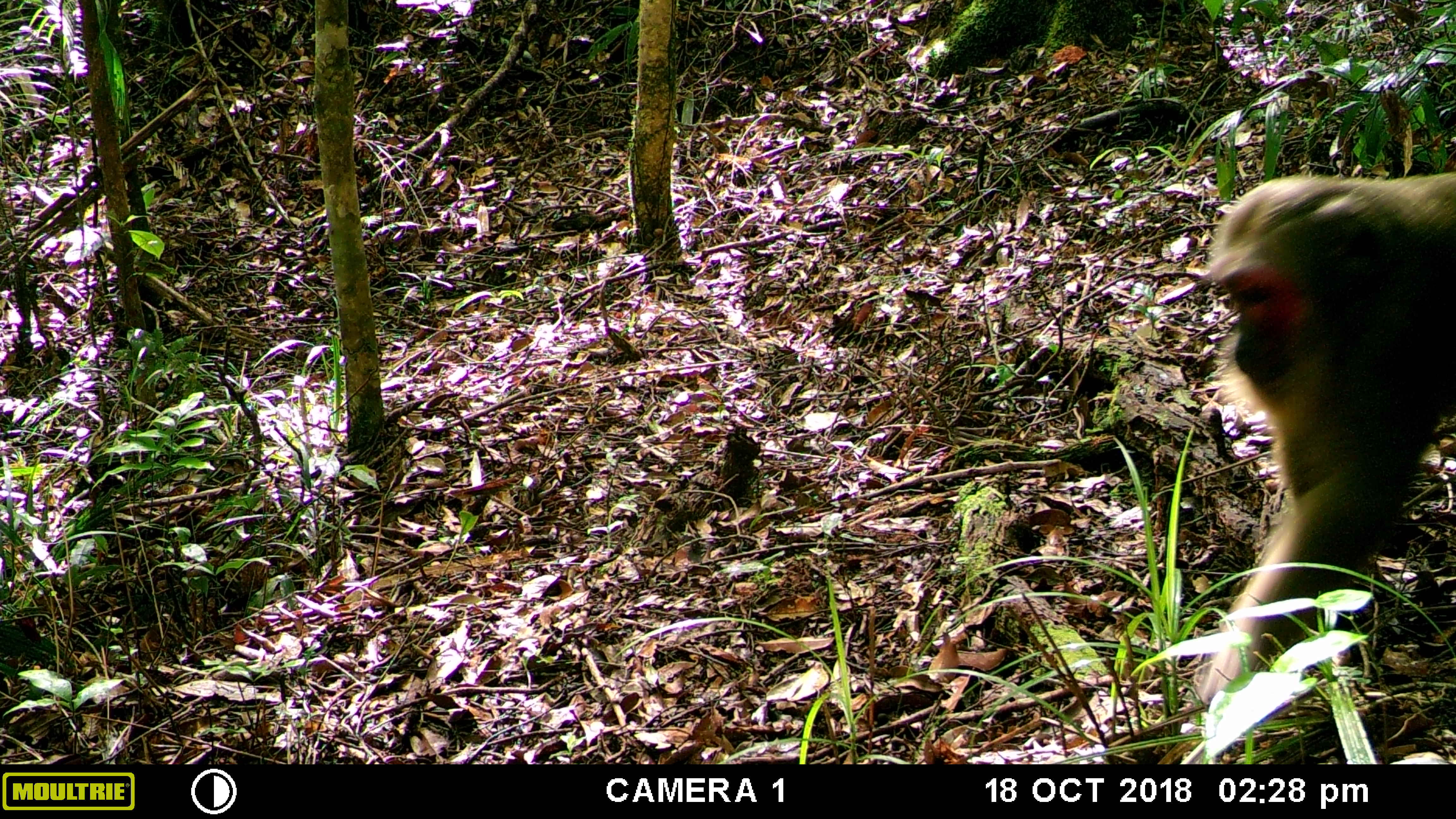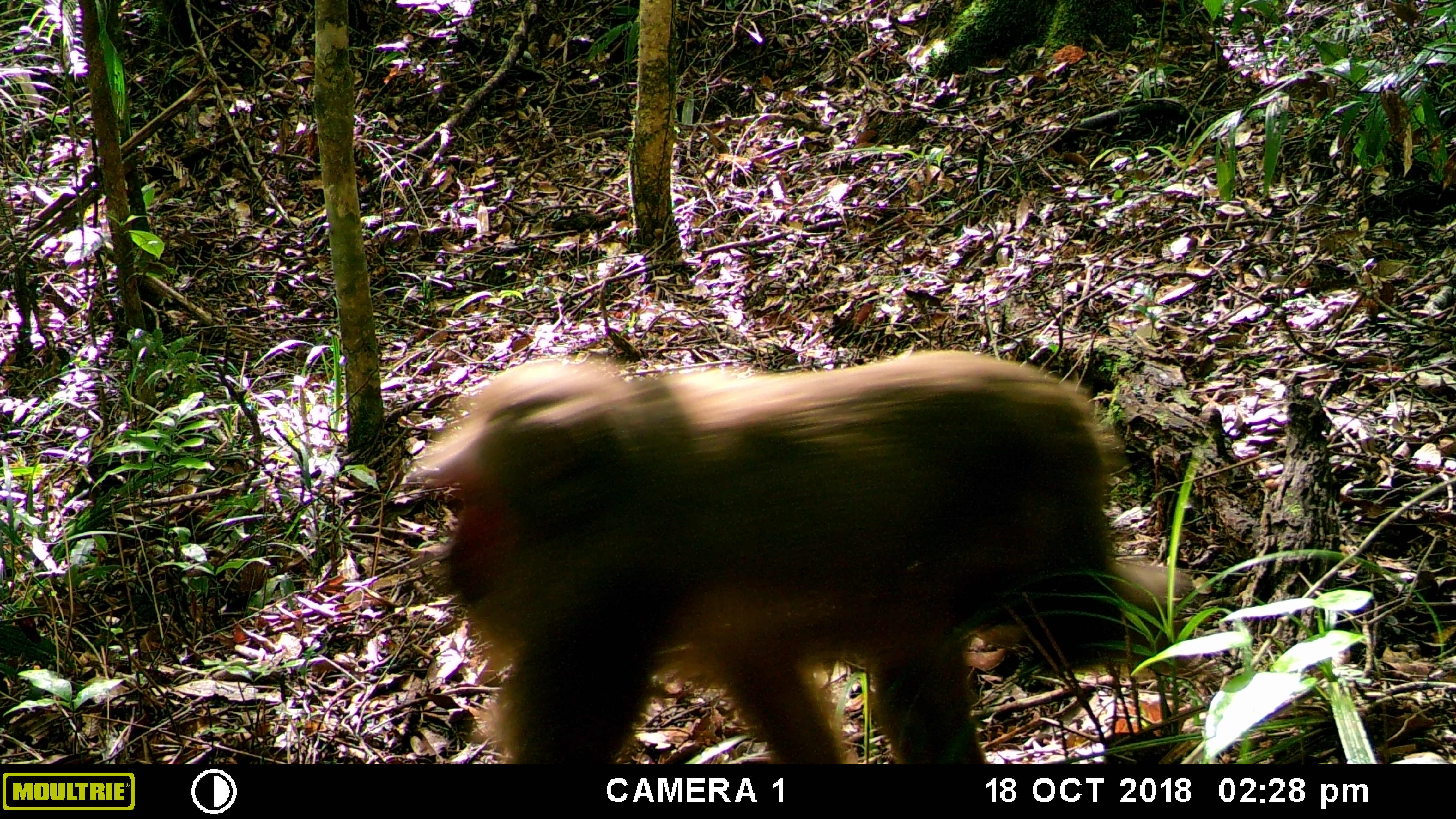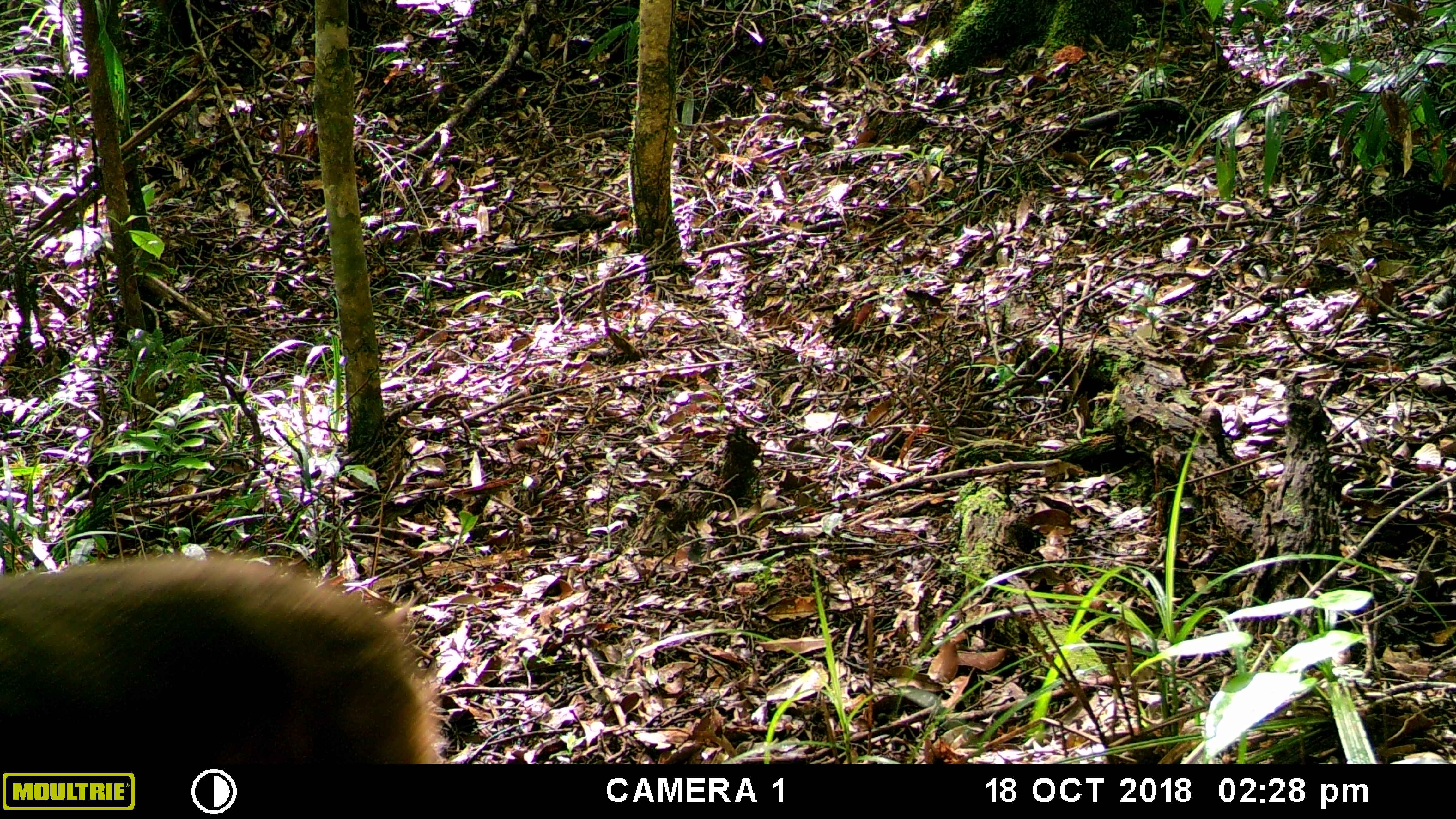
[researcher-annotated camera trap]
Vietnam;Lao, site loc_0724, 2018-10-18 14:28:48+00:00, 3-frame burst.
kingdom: Animalia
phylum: Chordata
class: Mammalia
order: Primates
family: Cercopithecidae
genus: Macaca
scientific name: Macaca arctoides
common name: stump-tailed macaque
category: stump tailed macaque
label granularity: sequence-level